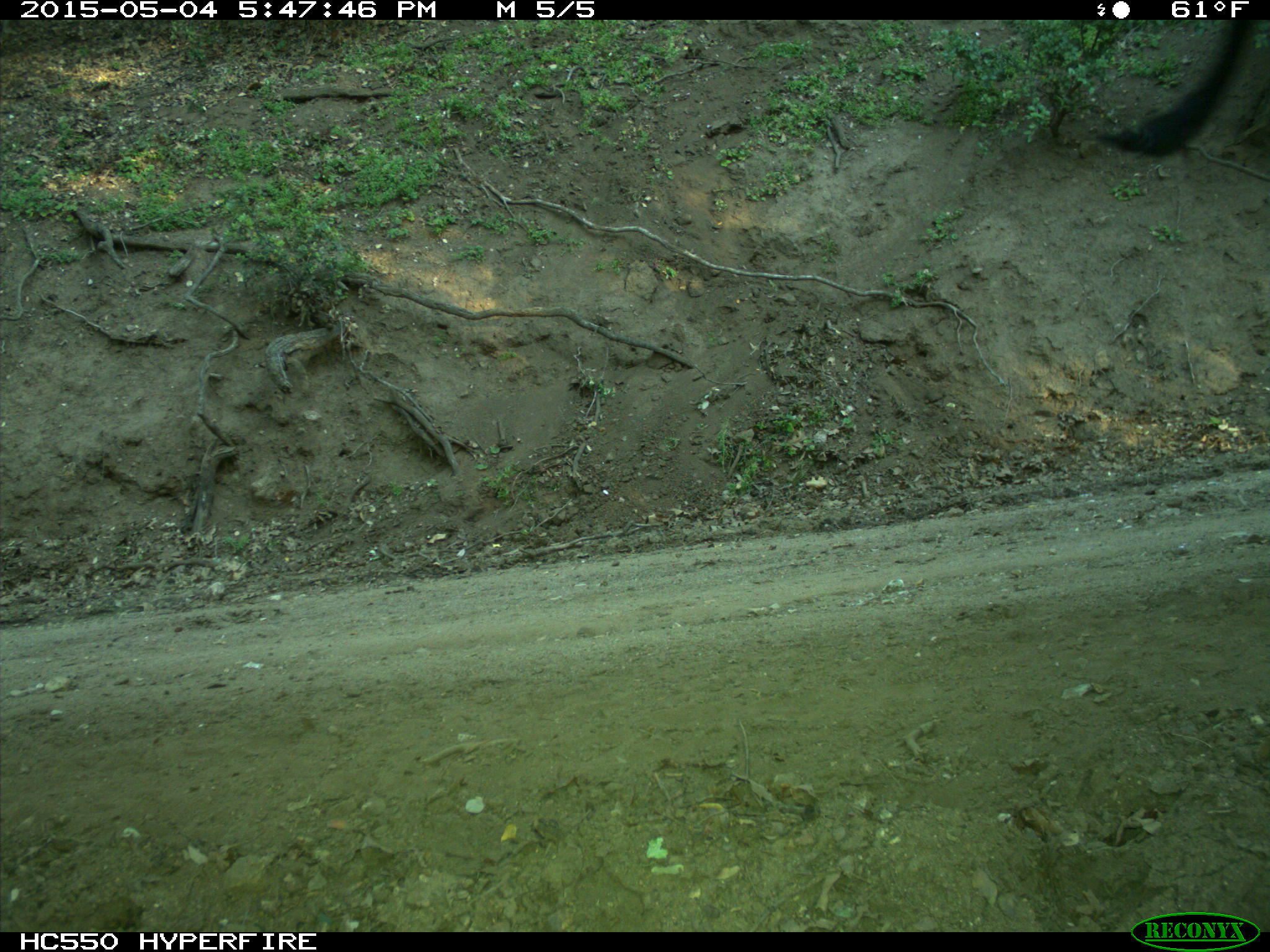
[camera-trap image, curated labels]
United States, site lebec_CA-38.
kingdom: Animalia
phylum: Chordata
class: Mammalia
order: Artiodactyla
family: Bovidae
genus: Bos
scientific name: Bos taurus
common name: domestic cow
Bos taurus (domestic cow).